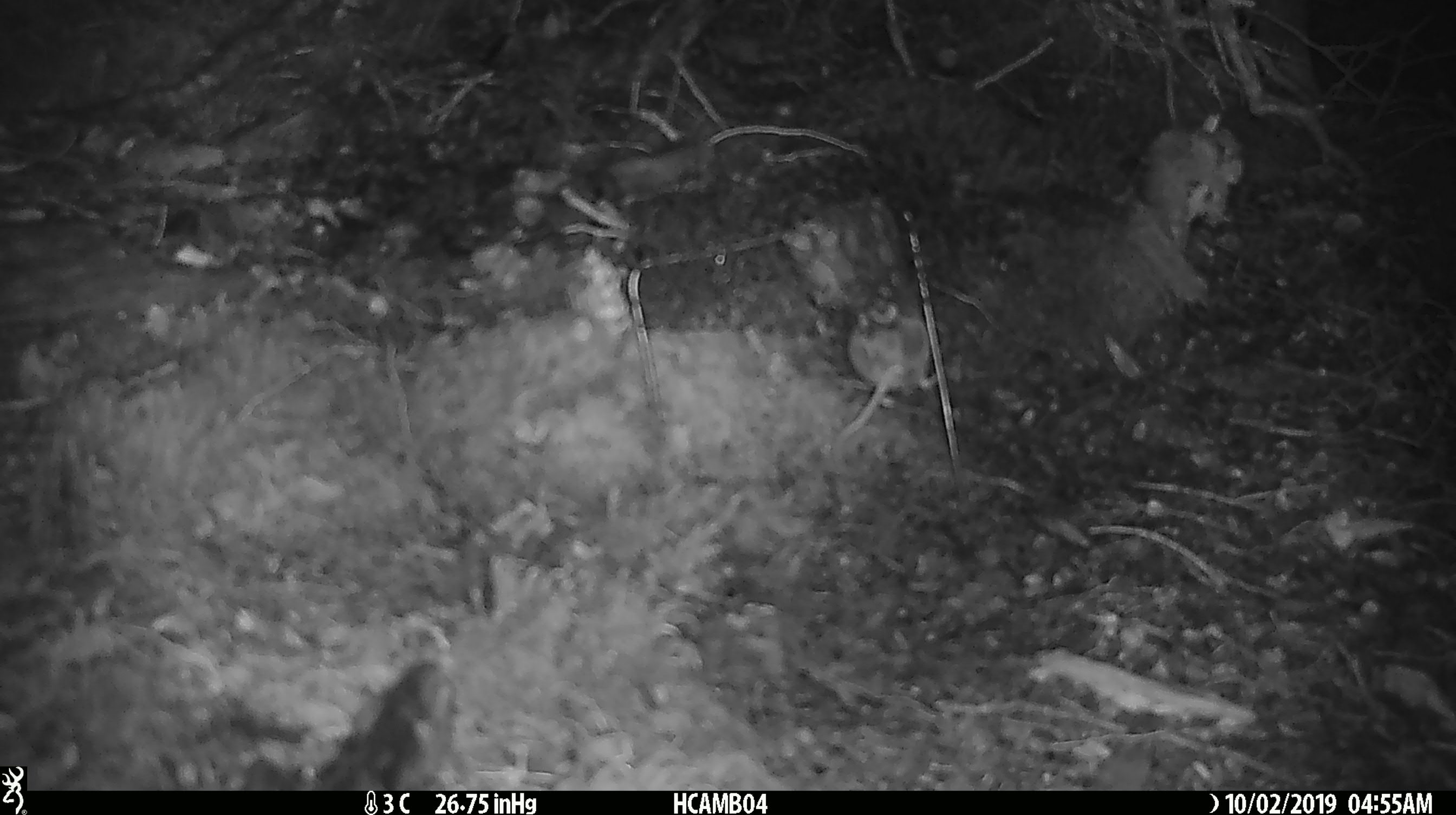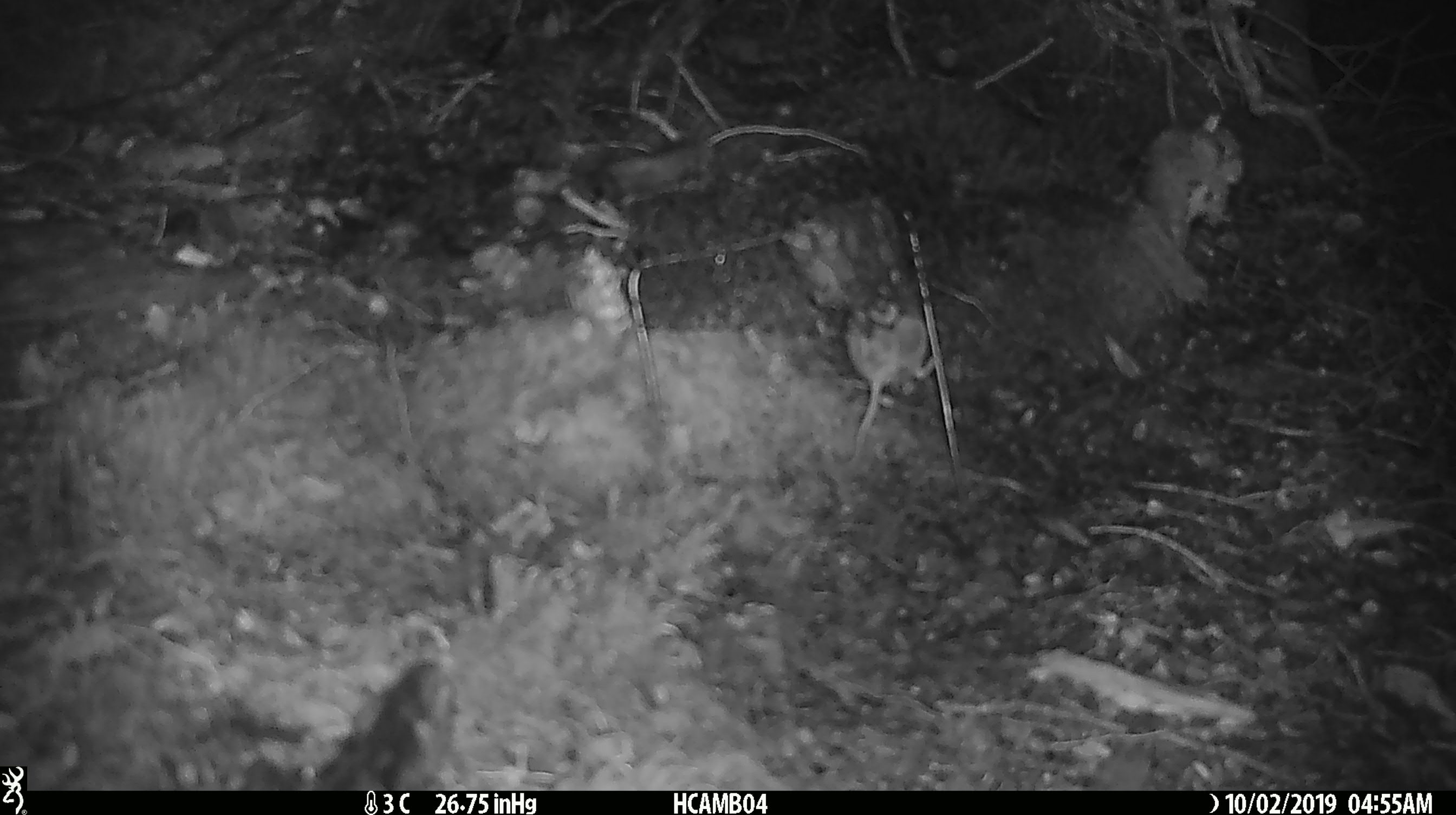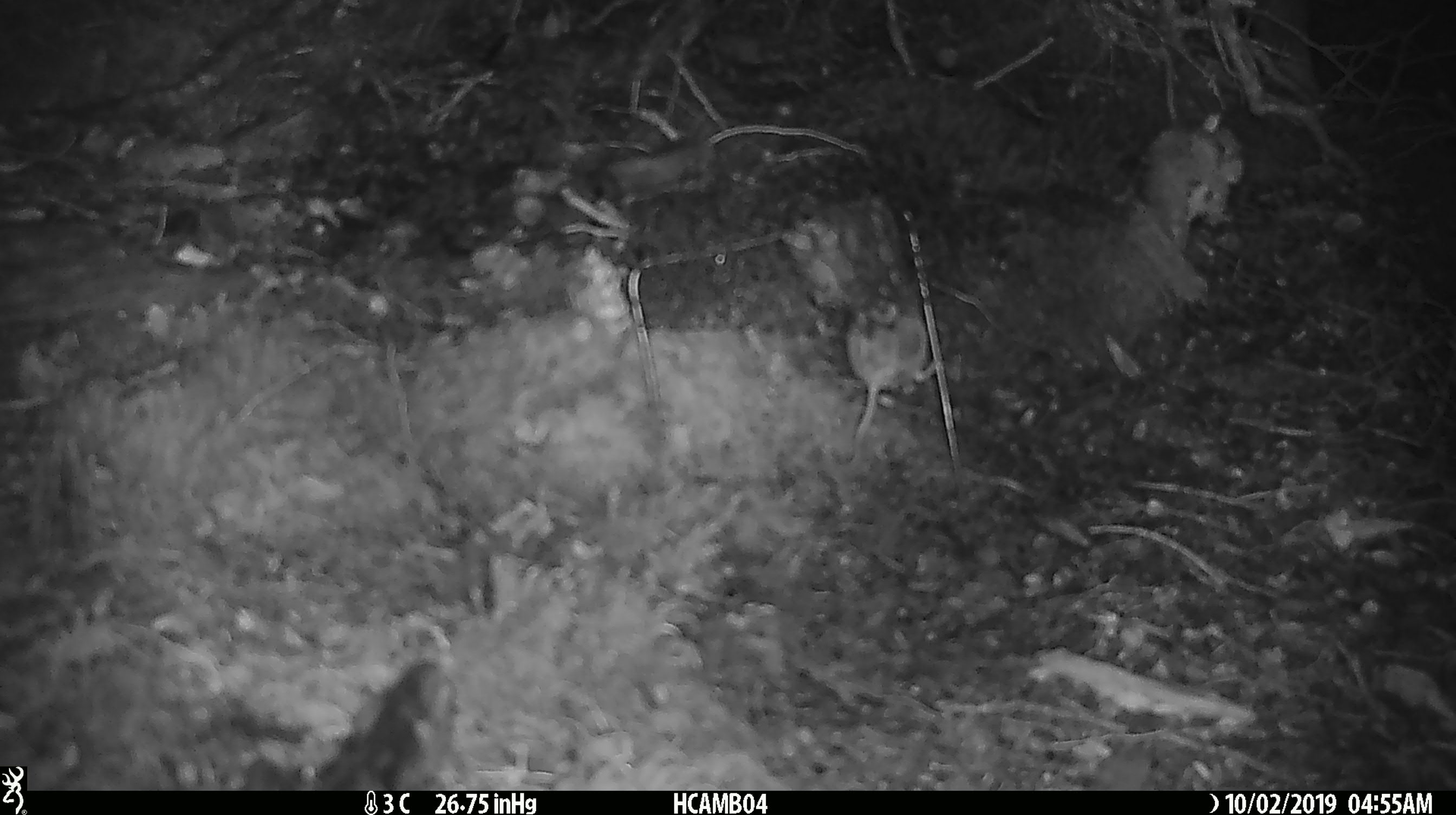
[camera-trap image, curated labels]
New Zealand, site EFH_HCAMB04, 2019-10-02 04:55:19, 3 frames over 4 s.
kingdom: Animalia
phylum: Chordata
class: Mammalia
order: Rodentia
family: Muridae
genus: Mus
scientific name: Mus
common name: mouse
Mouse (Mus).